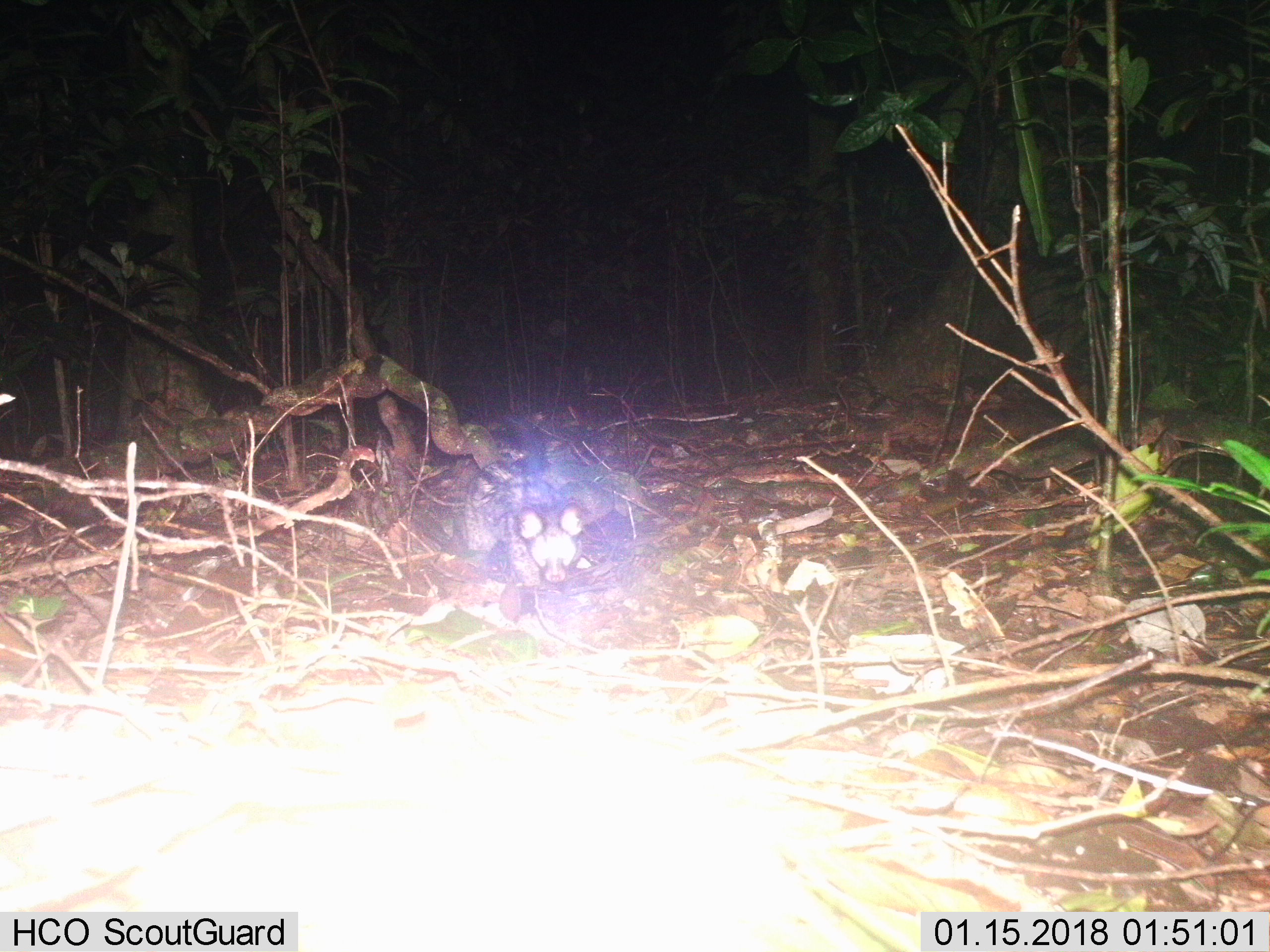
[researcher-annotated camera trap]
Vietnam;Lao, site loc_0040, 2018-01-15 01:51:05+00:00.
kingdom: Animalia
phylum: Chordata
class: Mammalia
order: Carnivora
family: Viverridae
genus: Paradoxurus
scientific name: Paradoxurus hermaphroditus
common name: common palm civet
Common palm civet (Paradoxurus hermaphroditus). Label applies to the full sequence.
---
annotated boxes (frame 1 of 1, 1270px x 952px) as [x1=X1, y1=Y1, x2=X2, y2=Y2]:
common palm civet: [x1=448, y1=454, x2=590, y2=586]